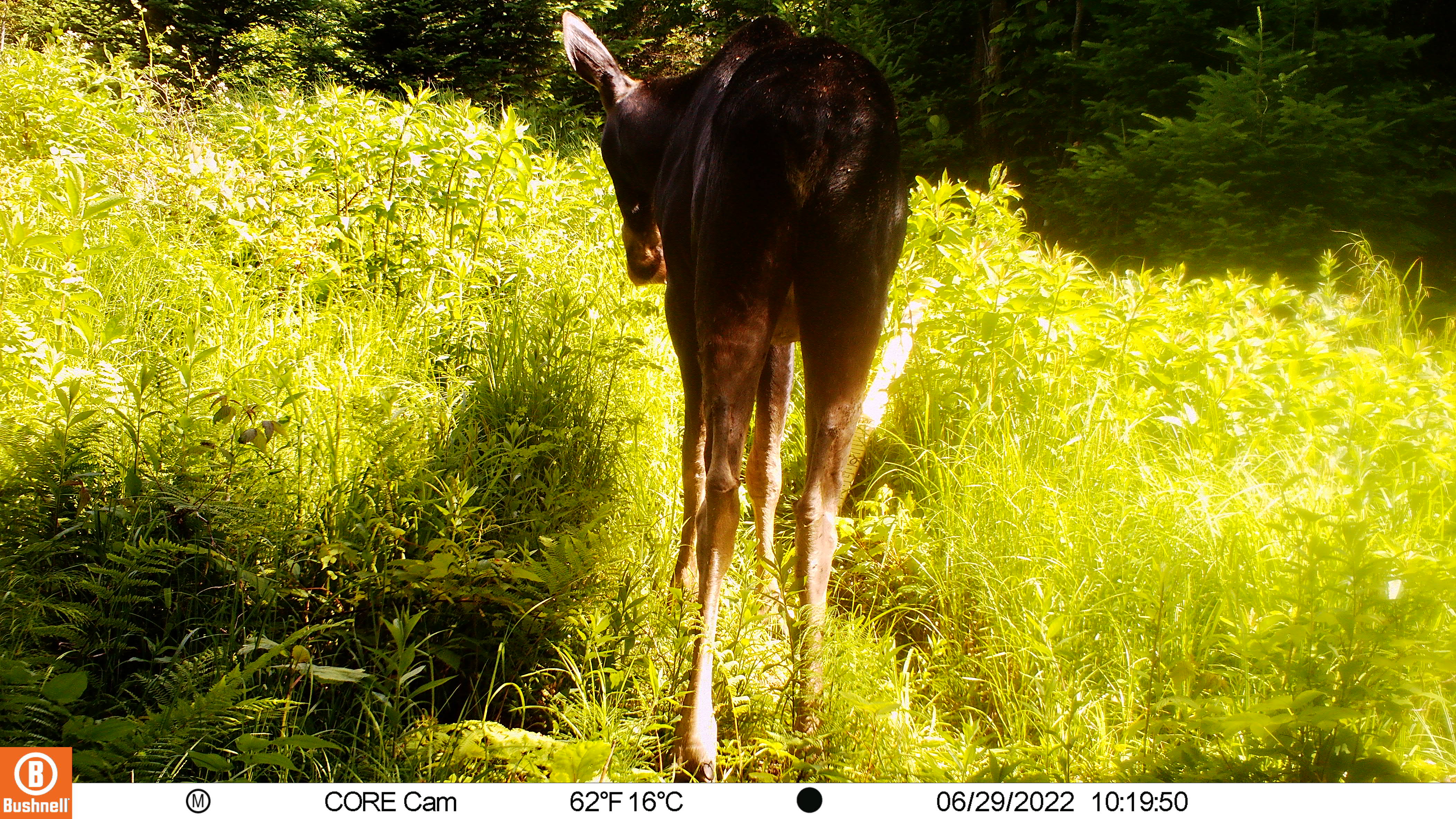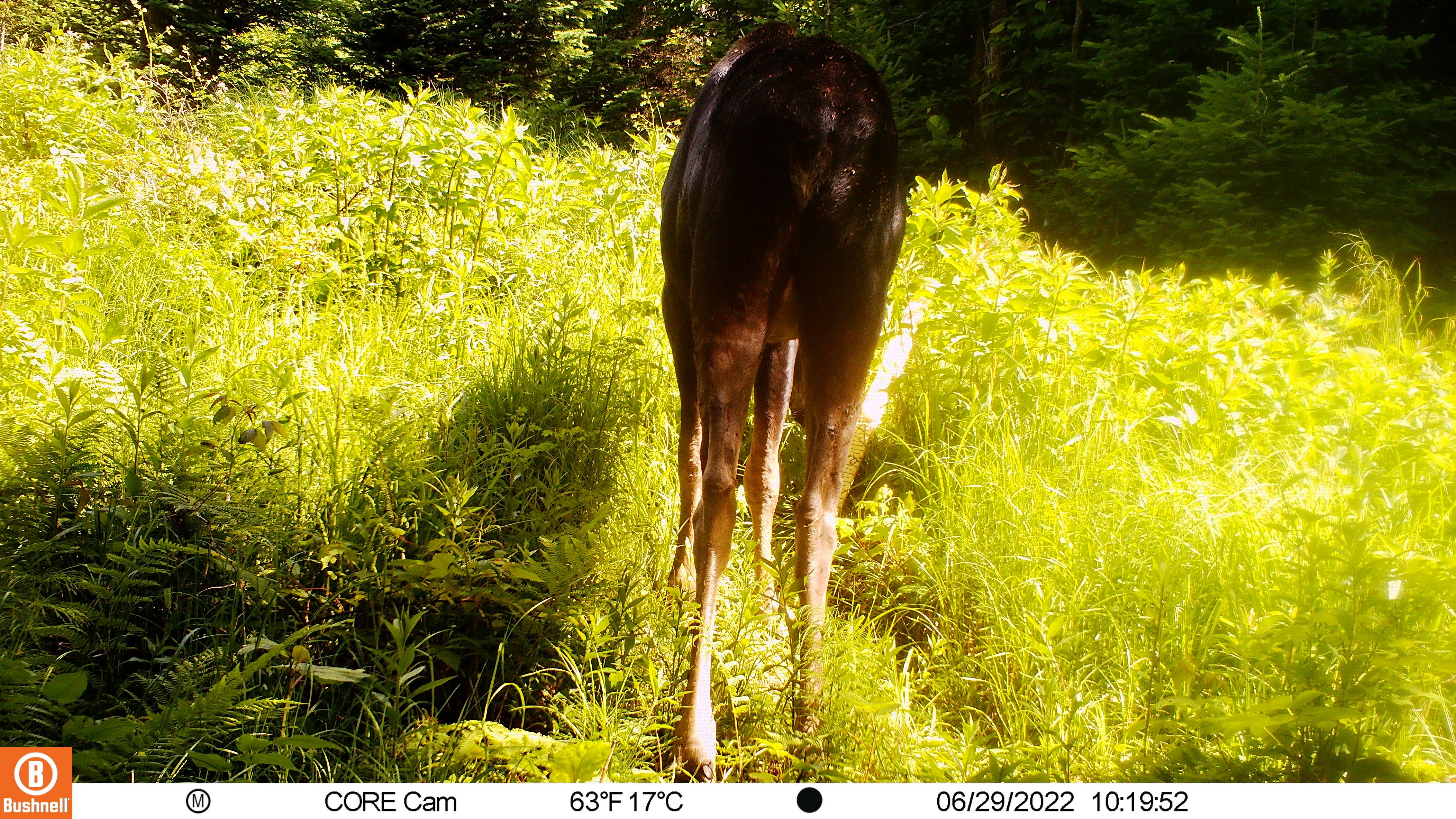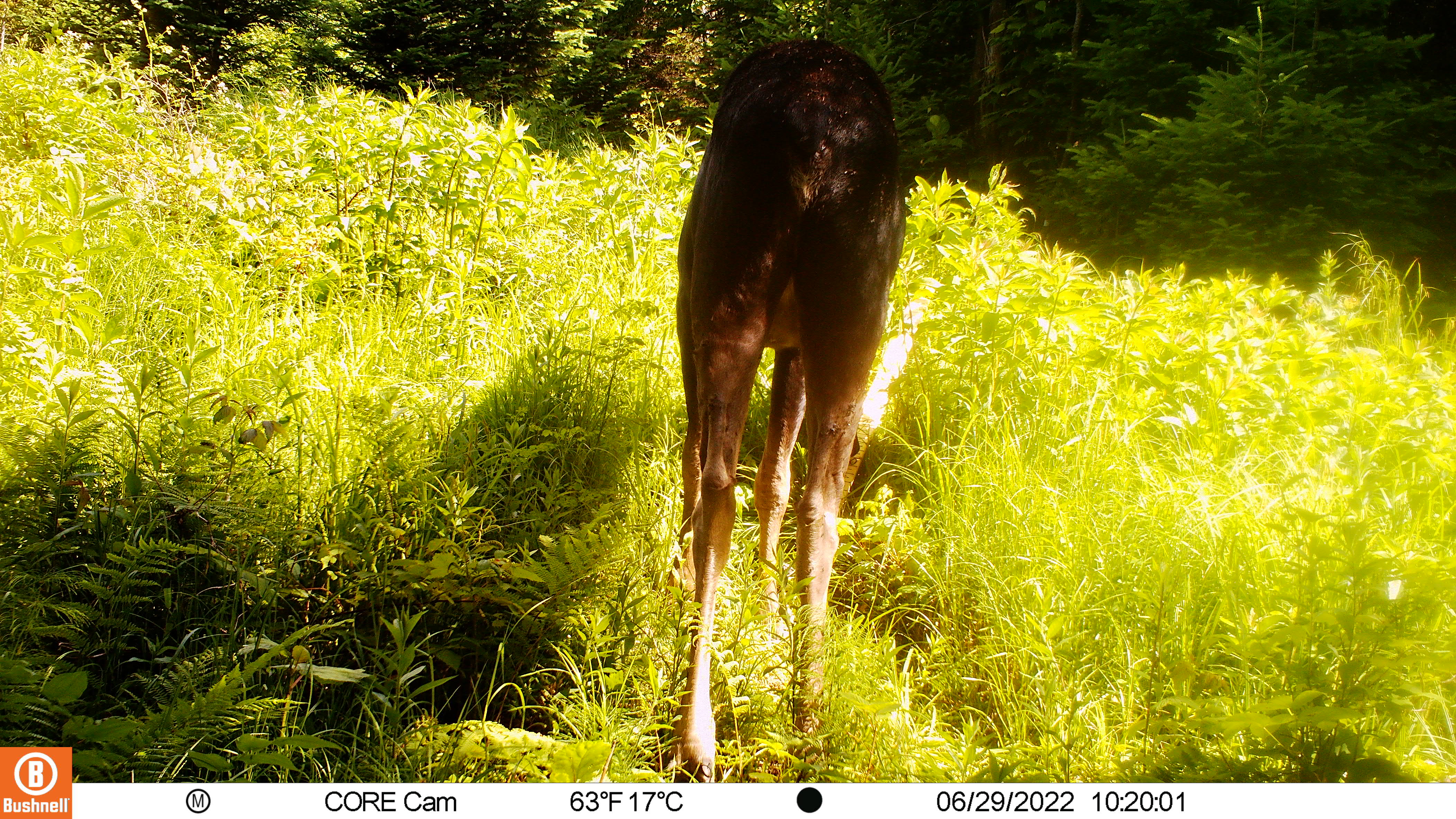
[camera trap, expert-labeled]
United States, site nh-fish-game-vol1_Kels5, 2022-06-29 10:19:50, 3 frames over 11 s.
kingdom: Animalia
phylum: Chordata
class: Mammalia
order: Artiodactyla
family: Cervidae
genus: Alces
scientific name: Alces alces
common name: moose